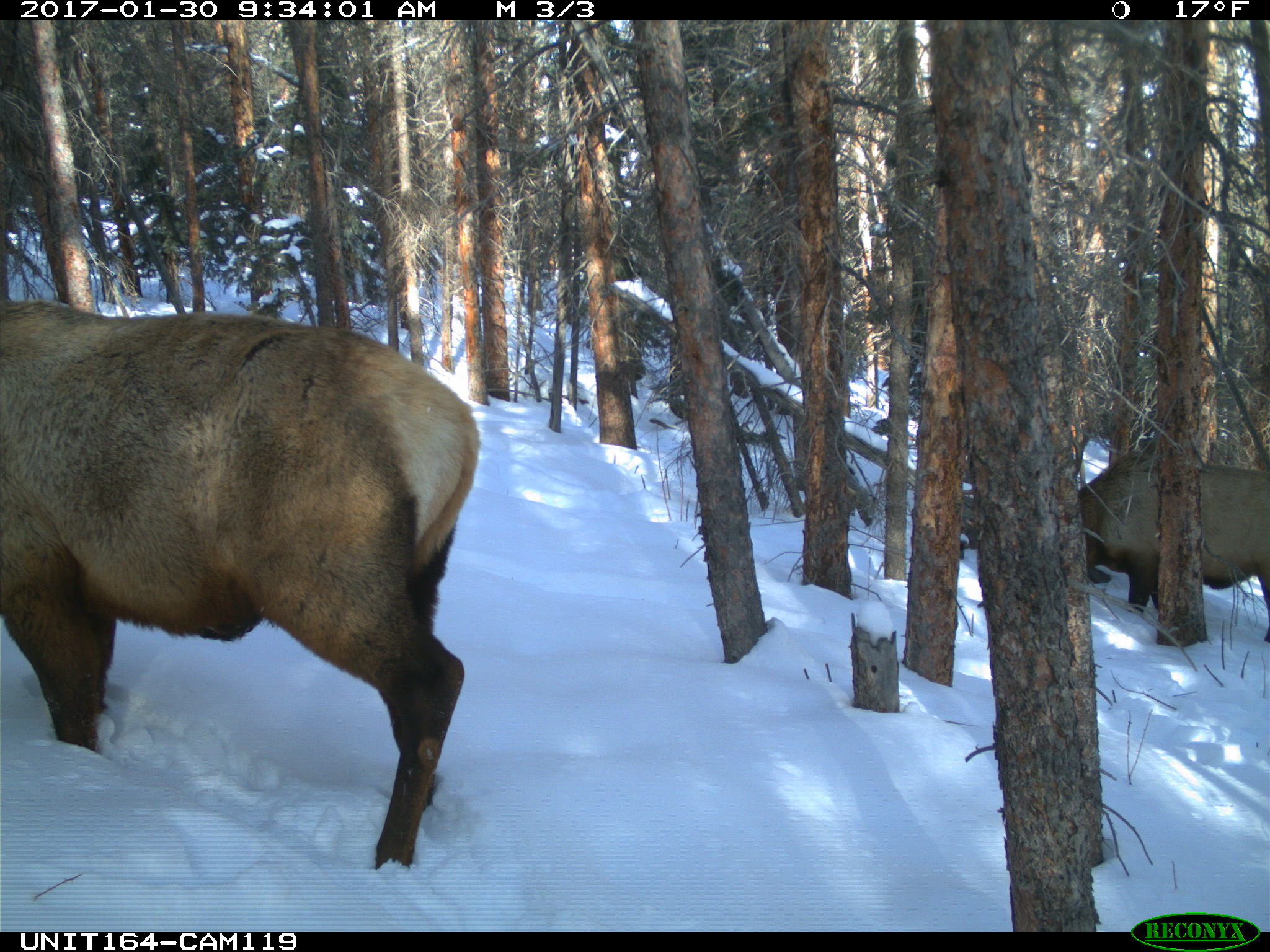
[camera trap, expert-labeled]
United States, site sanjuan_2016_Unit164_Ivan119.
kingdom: Animalia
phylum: Chordata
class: Mammalia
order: Artiodactyla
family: Cervidae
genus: Cervus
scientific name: Cervus elaphus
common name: red deer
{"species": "Cervus elaphus (red deer)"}